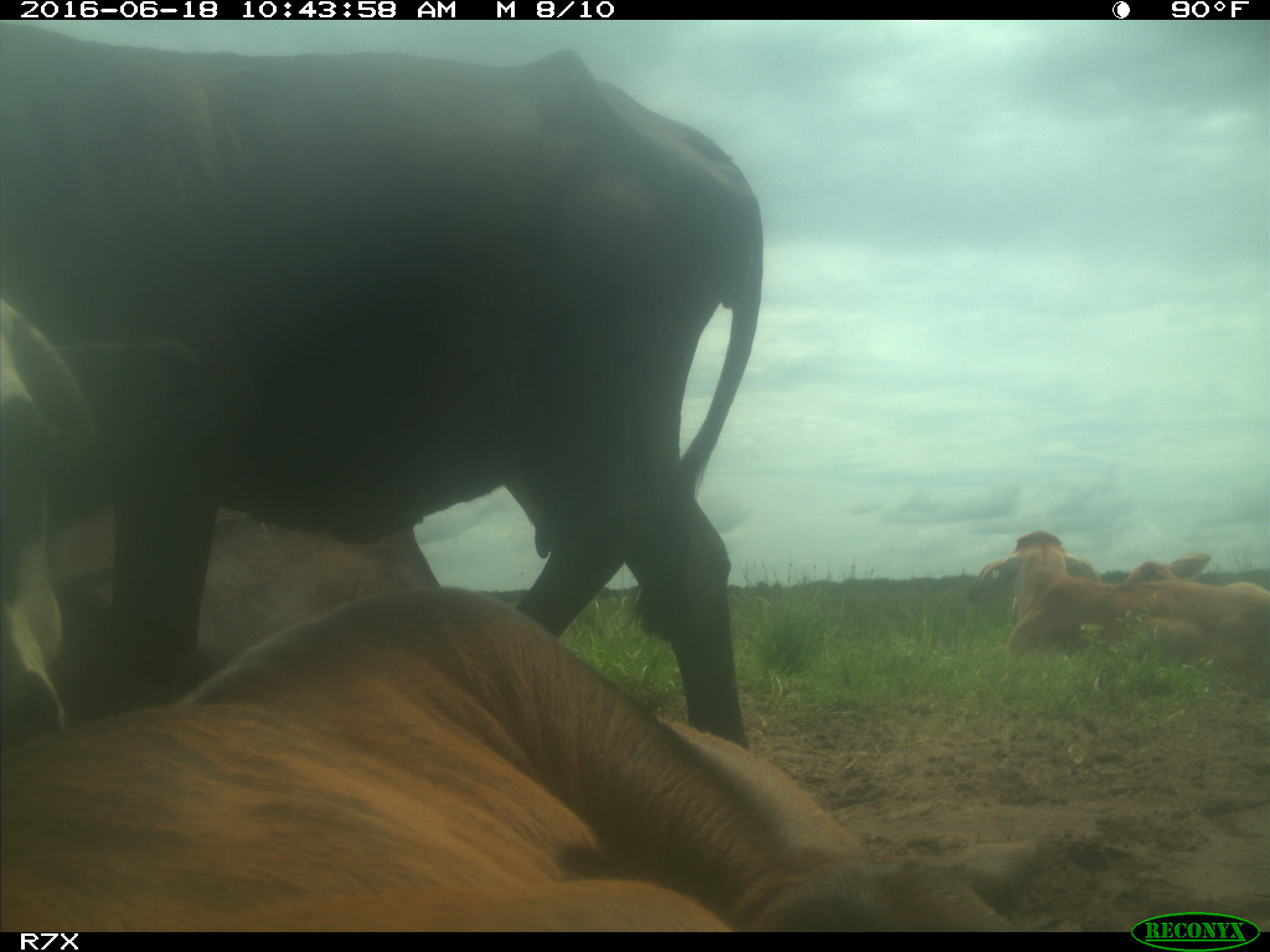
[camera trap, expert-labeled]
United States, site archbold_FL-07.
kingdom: Animalia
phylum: Chordata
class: Mammalia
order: Artiodactyla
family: Bovidae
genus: Bos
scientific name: Bos taurus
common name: domestic cow